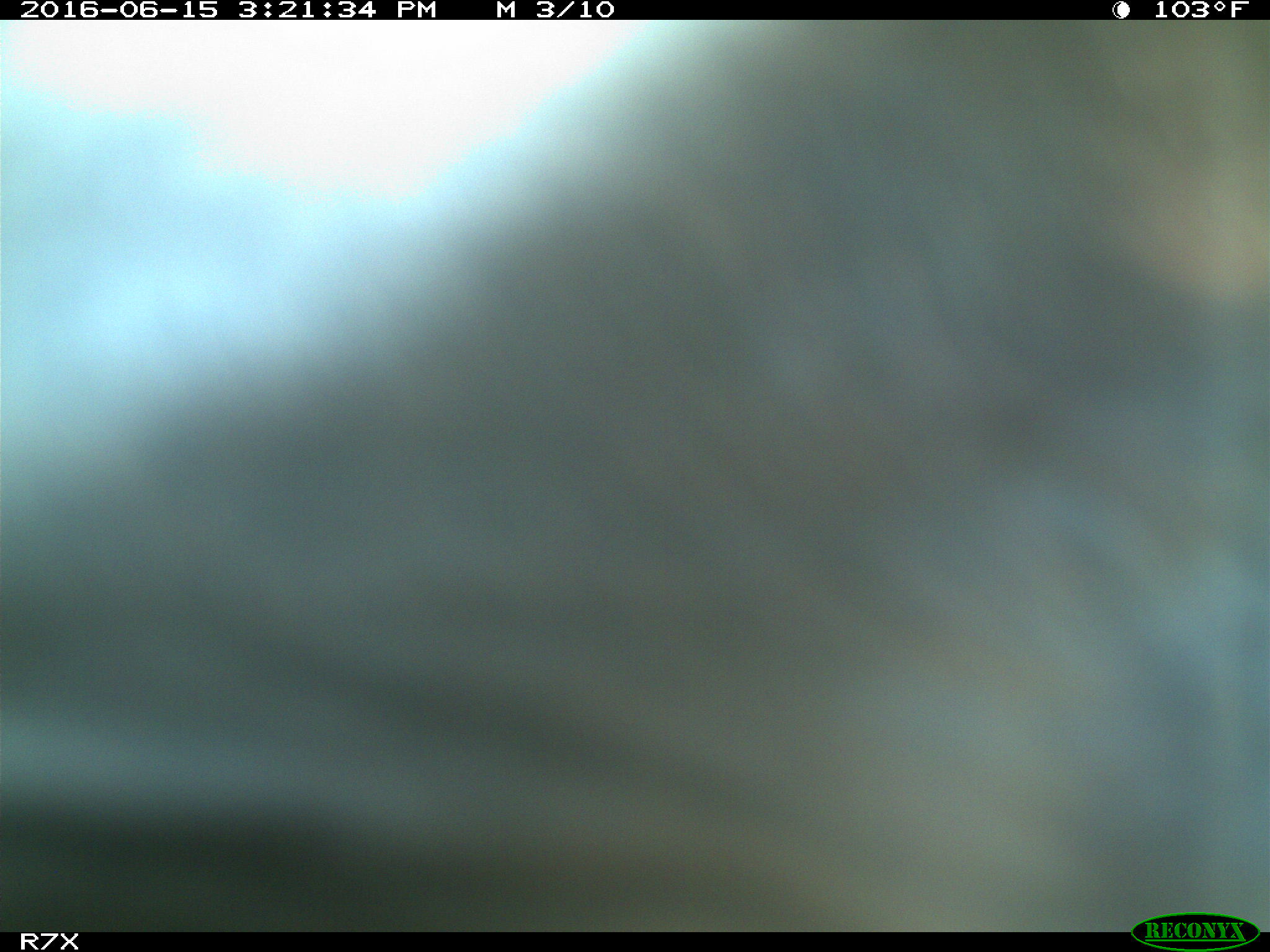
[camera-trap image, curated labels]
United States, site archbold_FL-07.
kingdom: Animalia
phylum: Chordata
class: Mammalia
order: Artiodactyla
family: Bovidae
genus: Bos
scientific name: Bos taurus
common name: domestic cow